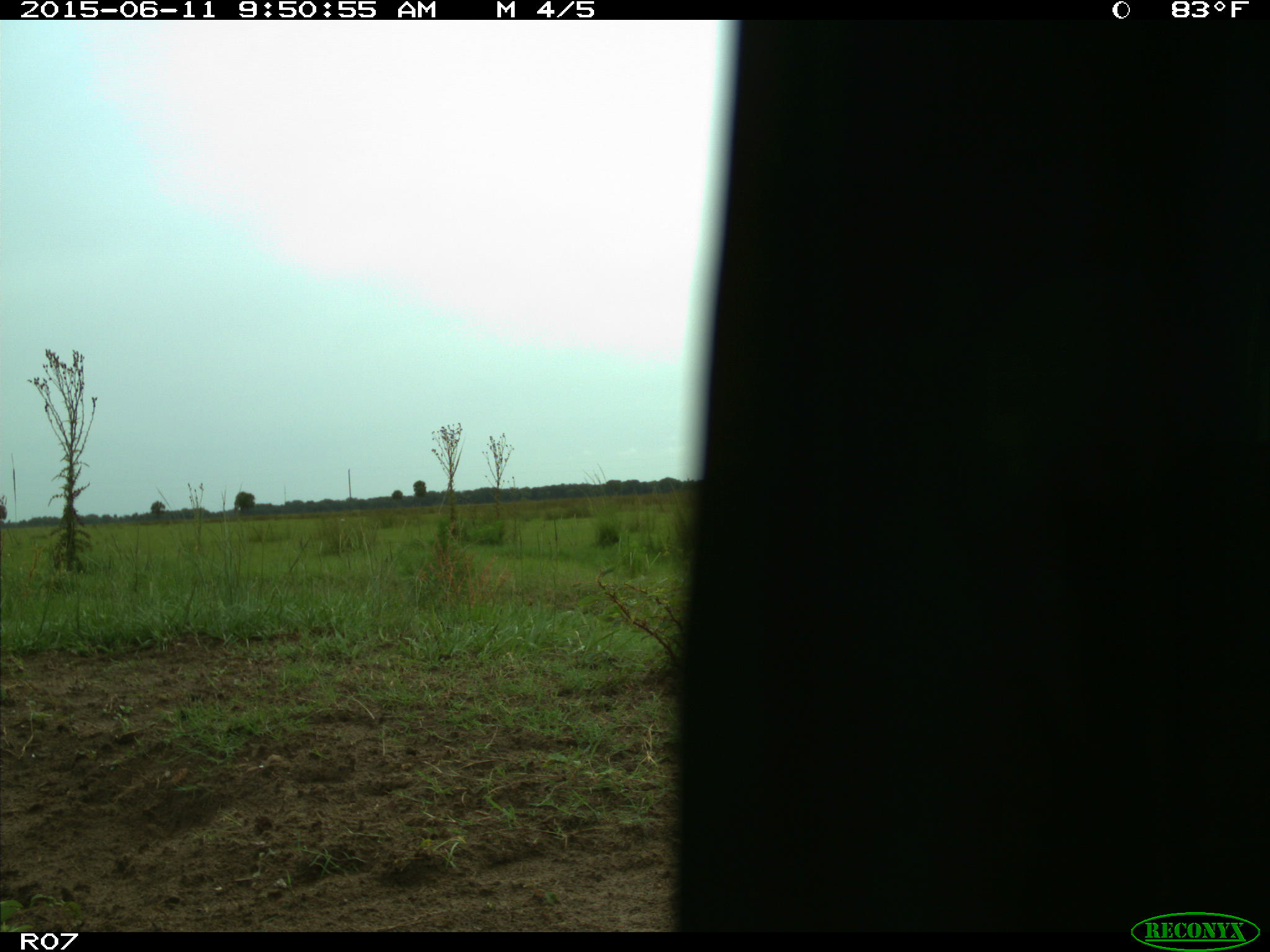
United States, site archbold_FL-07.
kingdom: Animalia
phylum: Chordata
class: Mammalia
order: Artiodactyla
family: Bovidae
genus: Bos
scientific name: Bos taurus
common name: domestic cow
Bos taurus (domestic cow).